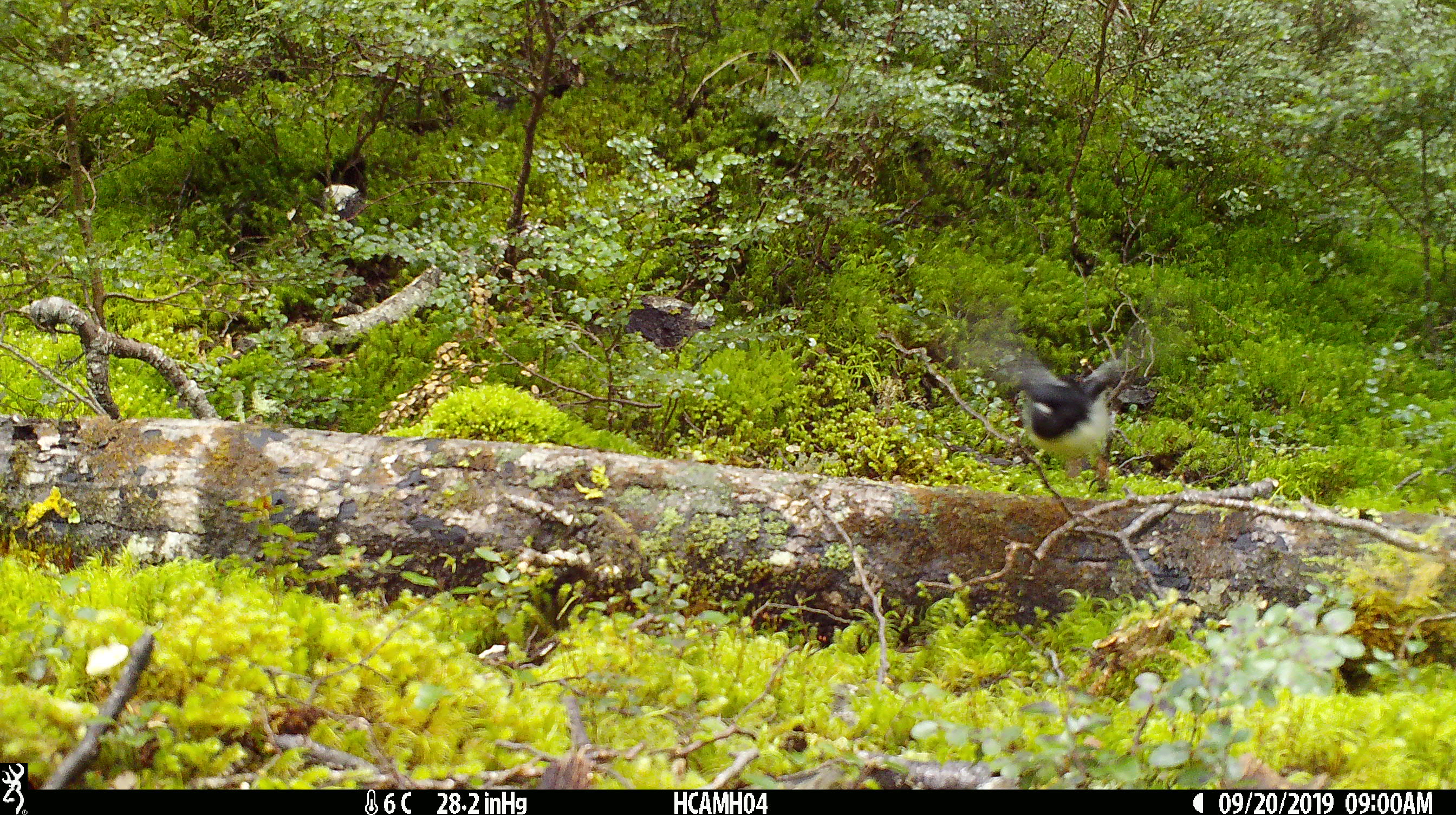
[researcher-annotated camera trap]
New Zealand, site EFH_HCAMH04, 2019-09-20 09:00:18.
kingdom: Animalia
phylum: Chordata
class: Aves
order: Passeriformes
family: Petroicidae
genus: Petroica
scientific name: Petroica macrocephala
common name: tomtit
Tomtit (Petroica macrocephala).